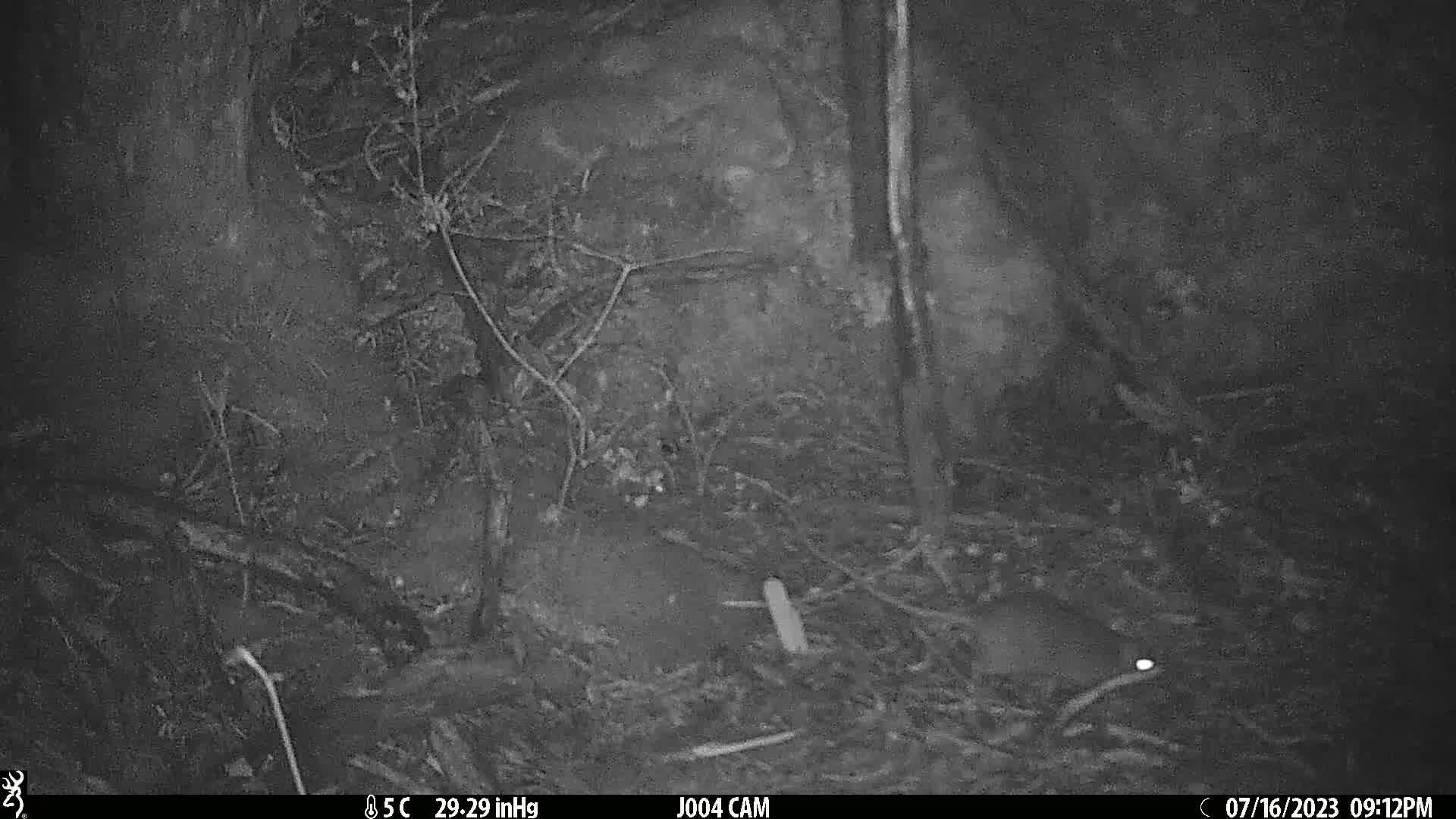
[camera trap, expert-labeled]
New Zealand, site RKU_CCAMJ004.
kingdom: Animalia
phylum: Chordata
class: Mammalia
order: Rodentia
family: Muridae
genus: Rattus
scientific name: Rattus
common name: rat